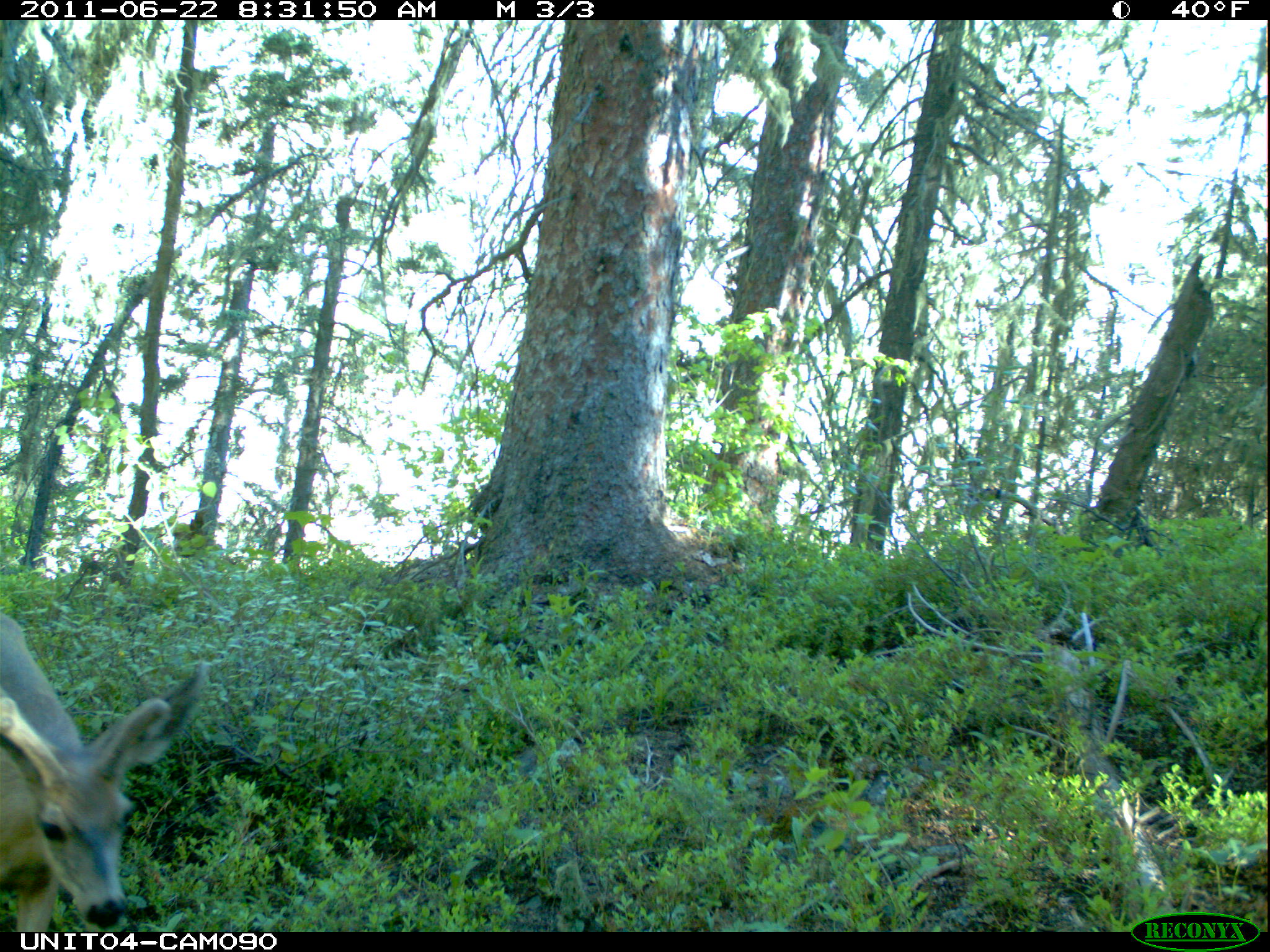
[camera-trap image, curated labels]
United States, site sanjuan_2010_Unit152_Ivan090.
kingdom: Animalia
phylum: Chordata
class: Mammalia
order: Artiodactyla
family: Cervidae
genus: Odocoileus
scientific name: Odocoileus hemionus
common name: mule deer